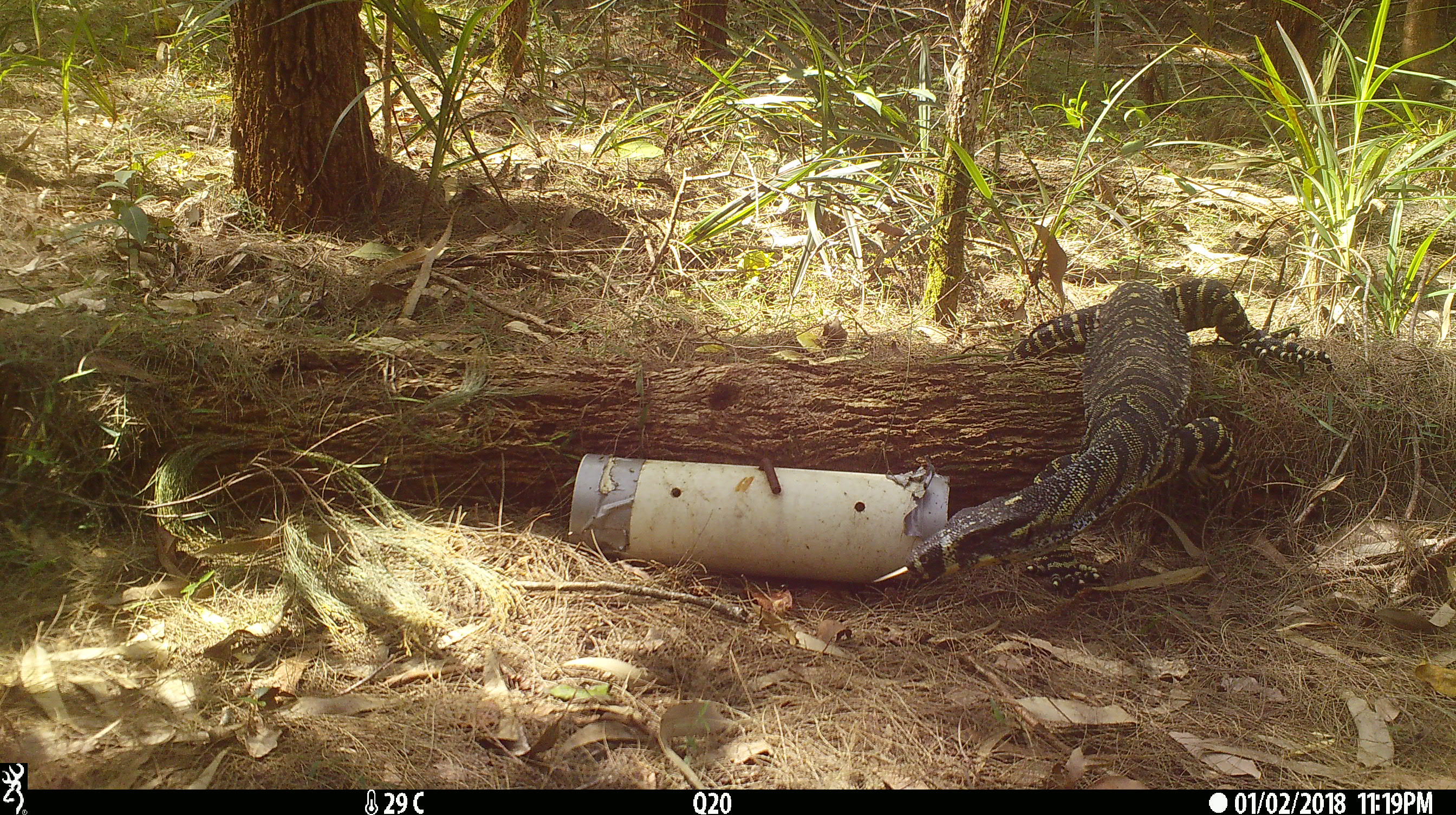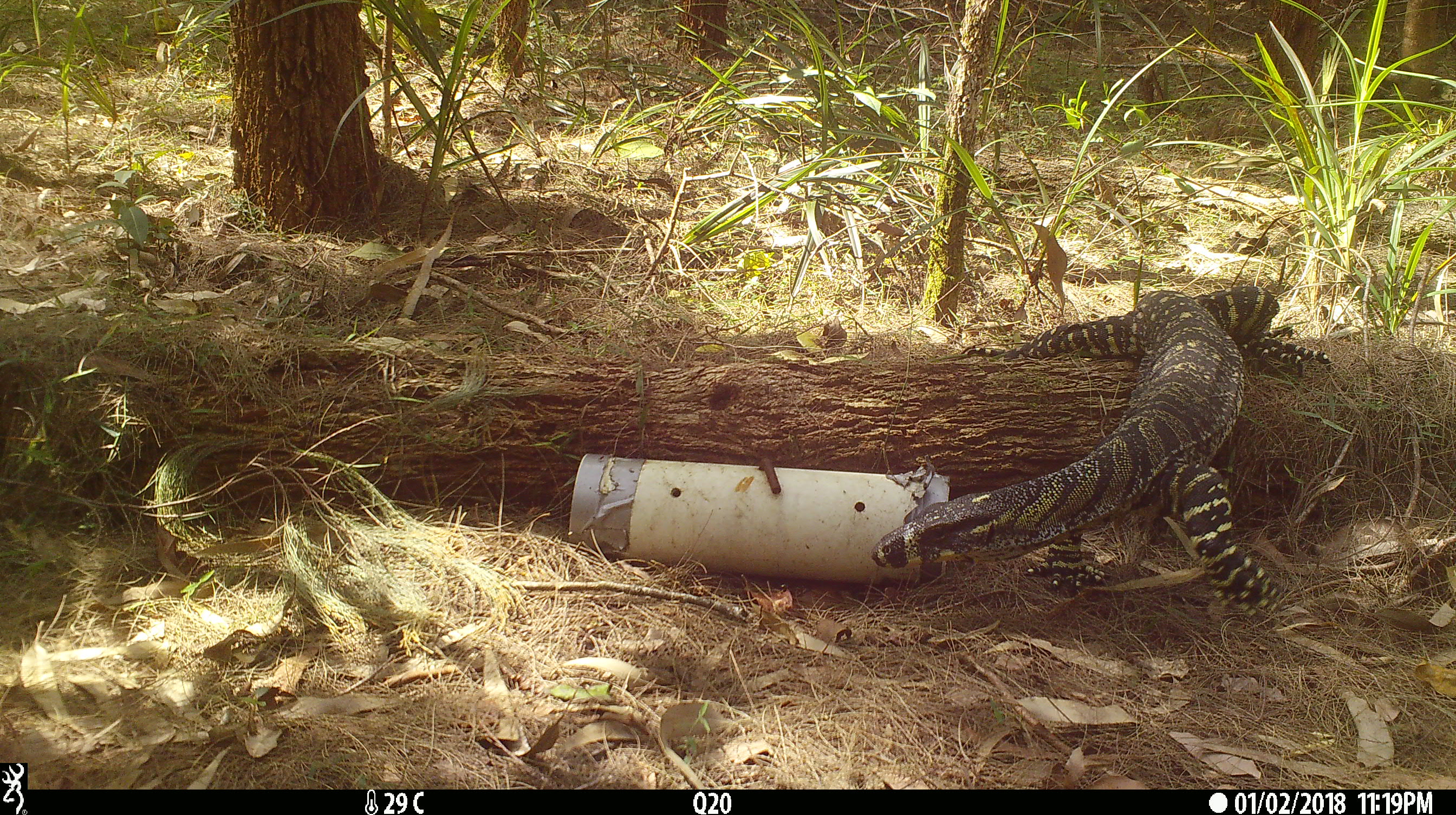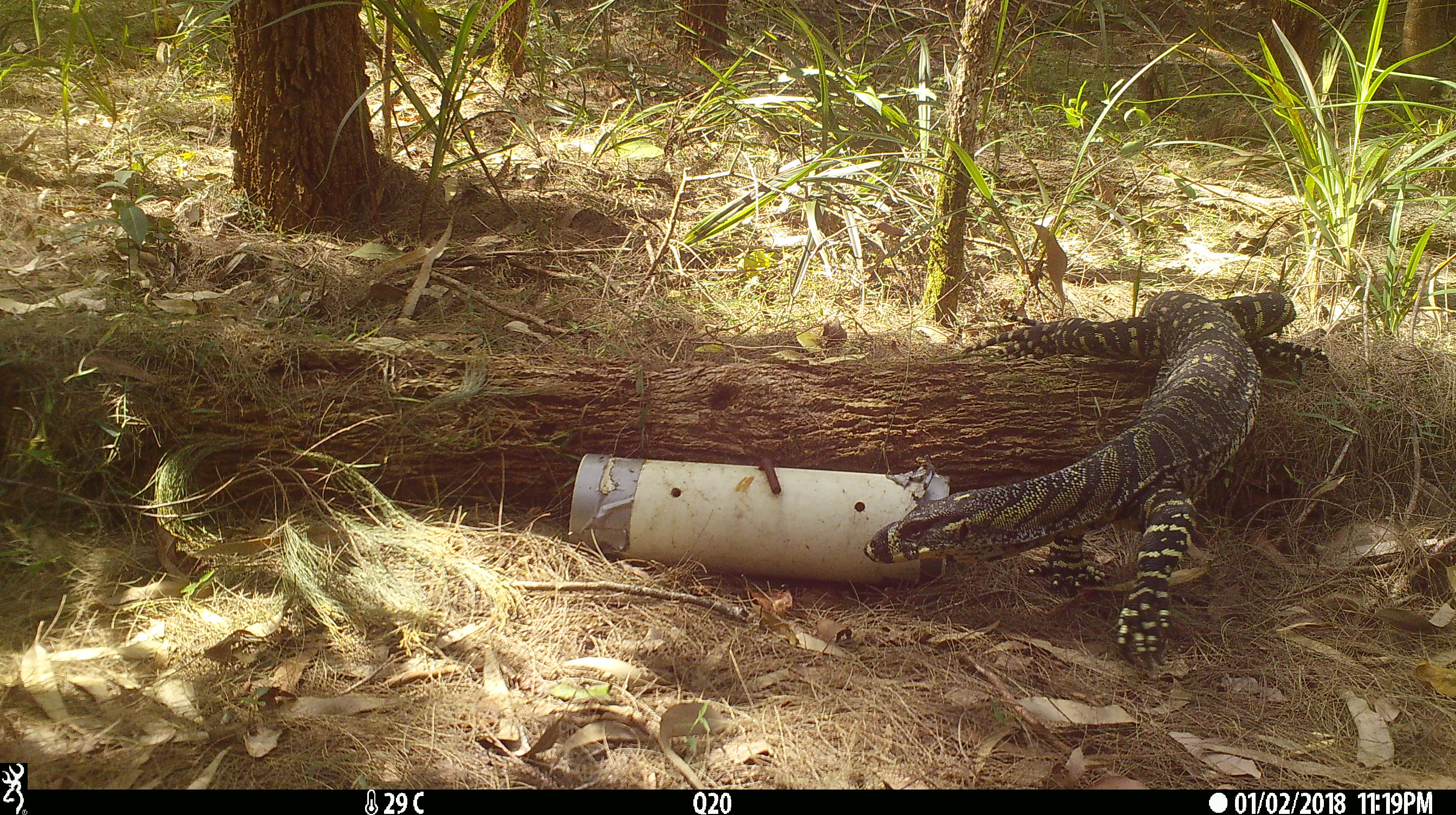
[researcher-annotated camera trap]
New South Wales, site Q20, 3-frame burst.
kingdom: Animalia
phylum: Chordata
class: Reptilia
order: Squamata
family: Varanidae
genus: Varanus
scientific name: Varanus varius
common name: lace monitor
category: goanna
Goanna (lace monitor) (Varanus varius).